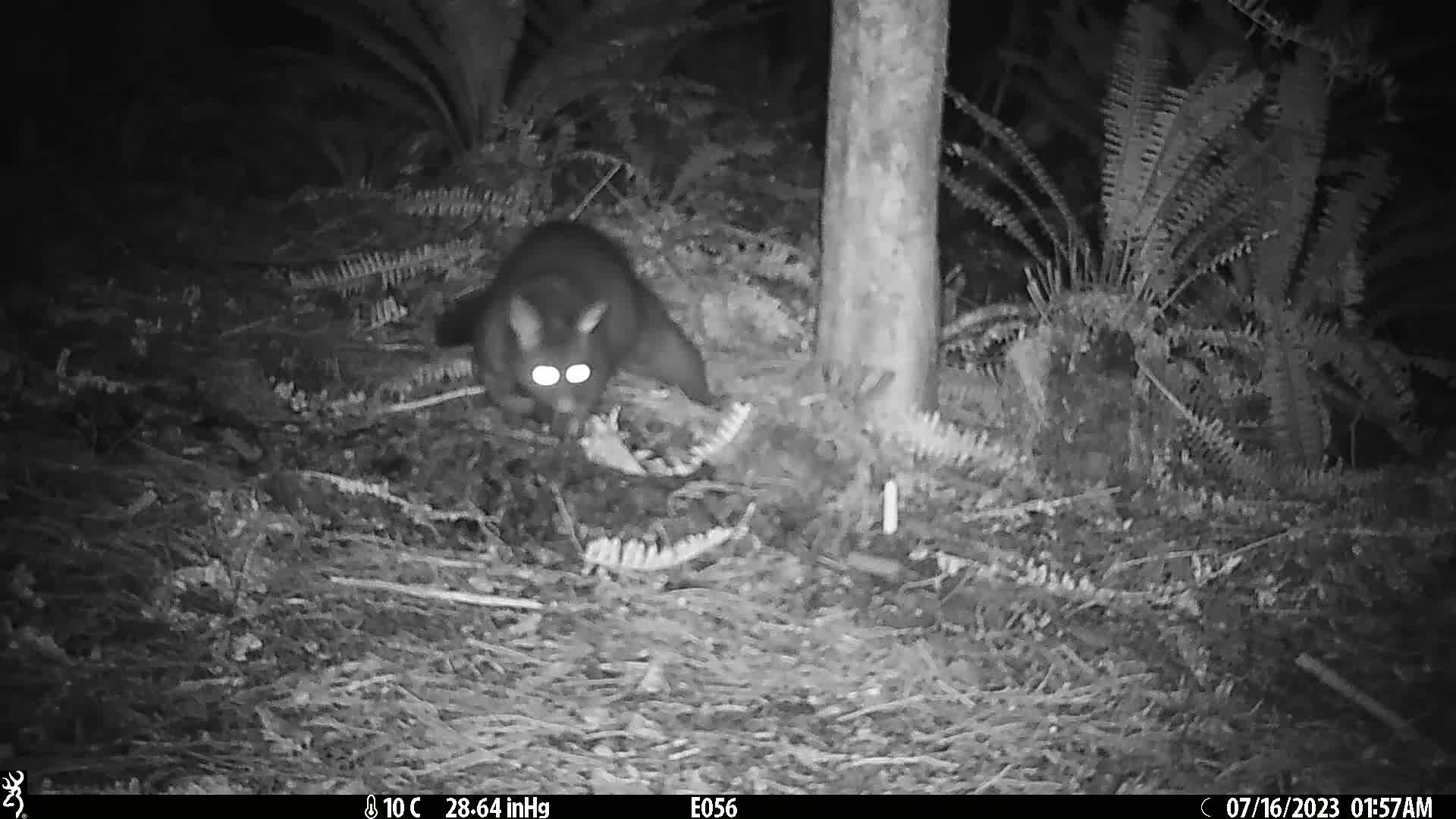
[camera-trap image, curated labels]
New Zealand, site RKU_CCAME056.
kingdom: Animalia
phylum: Chordata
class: Mammalia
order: Diprotodontia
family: Phalangeridae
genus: Trichosurus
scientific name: Trichosurus vulpecula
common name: common brushtail possum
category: possum